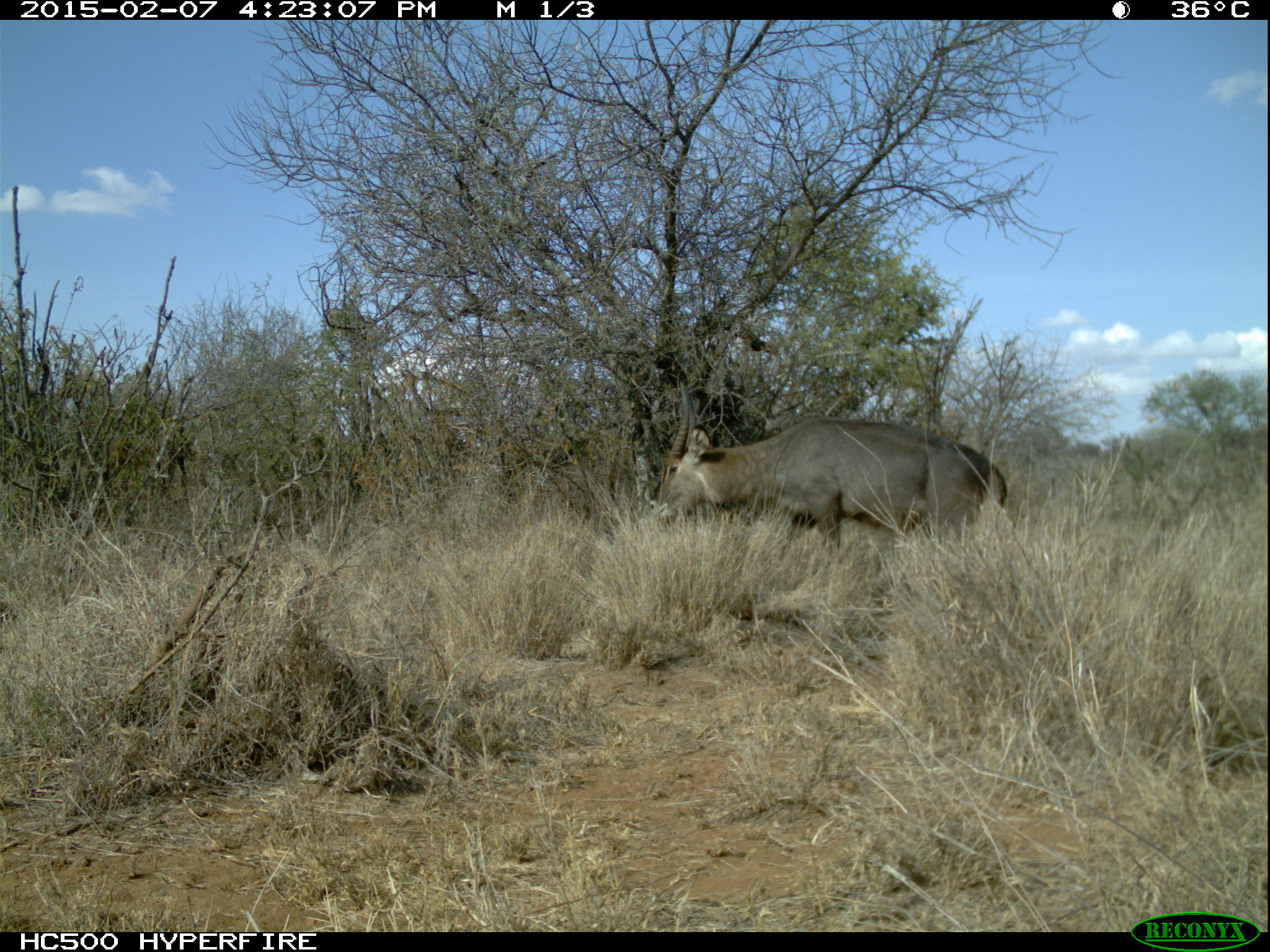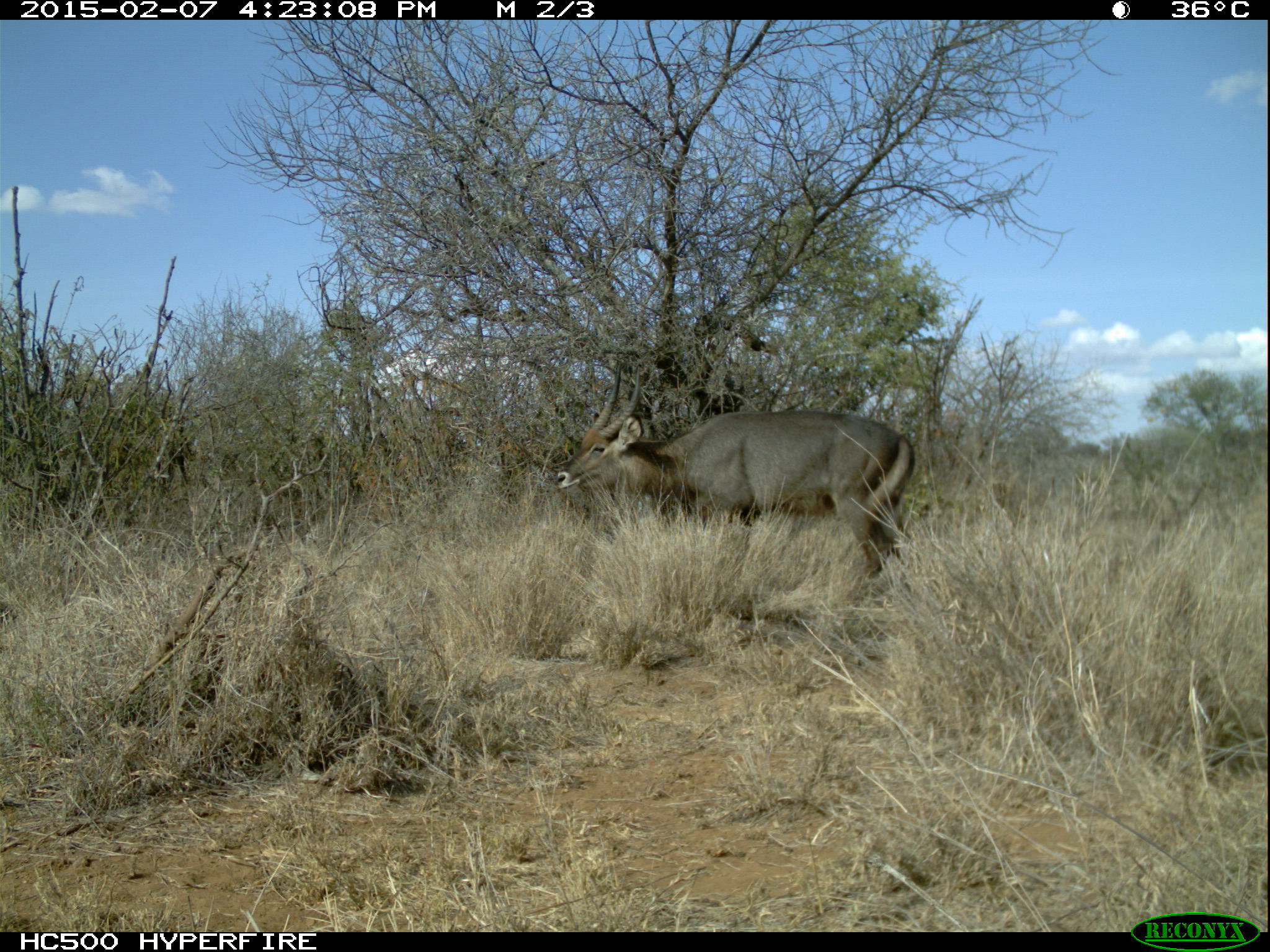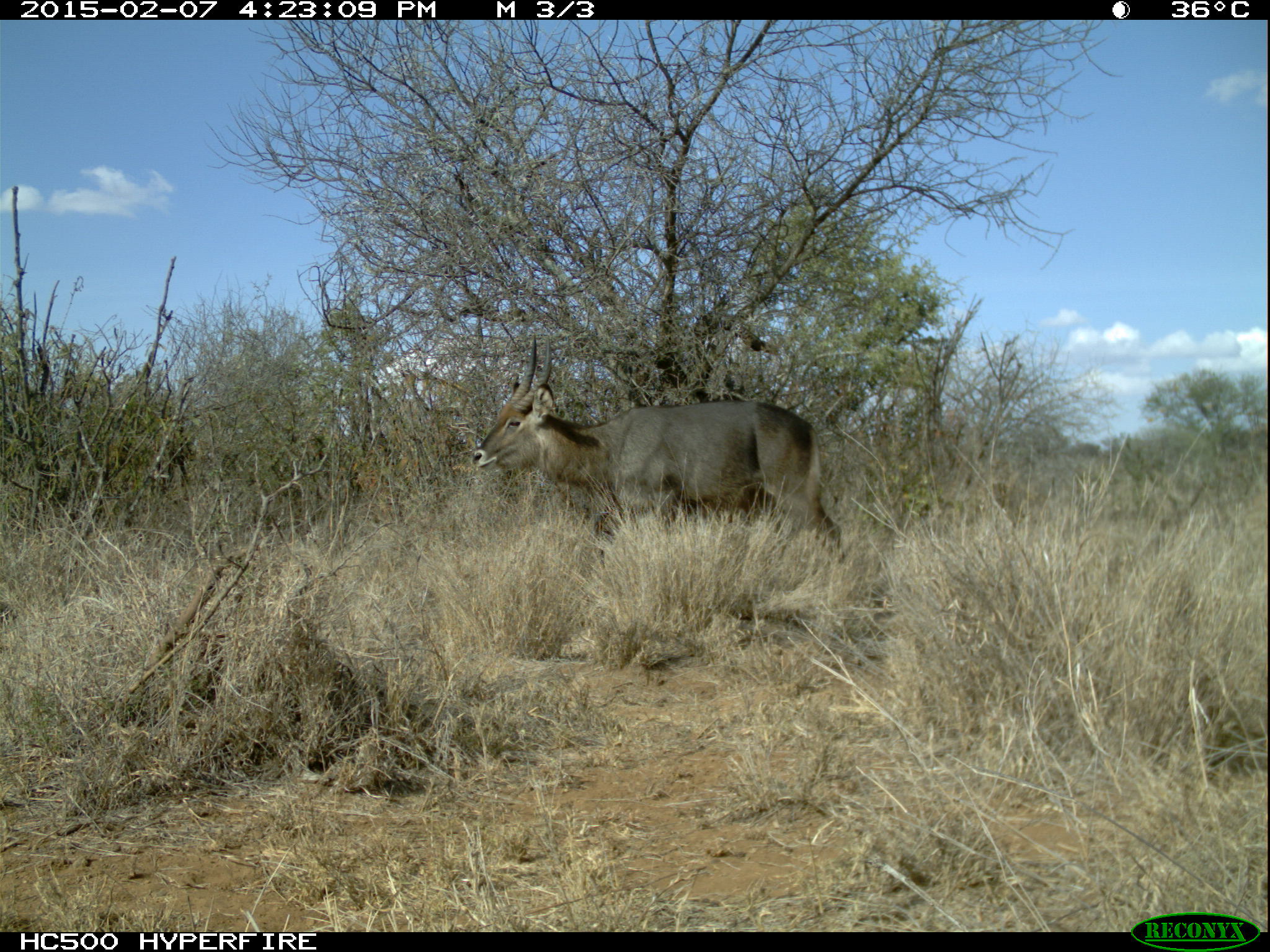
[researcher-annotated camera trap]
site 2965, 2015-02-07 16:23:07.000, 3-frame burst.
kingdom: Animalia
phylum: Chordata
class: Mammalia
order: Artiodactyla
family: Bovidae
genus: Kobus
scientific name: Kobus ellipsiprymnus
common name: waterbuck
Kobus ellipsiprymnus (waterbuck), count 1.